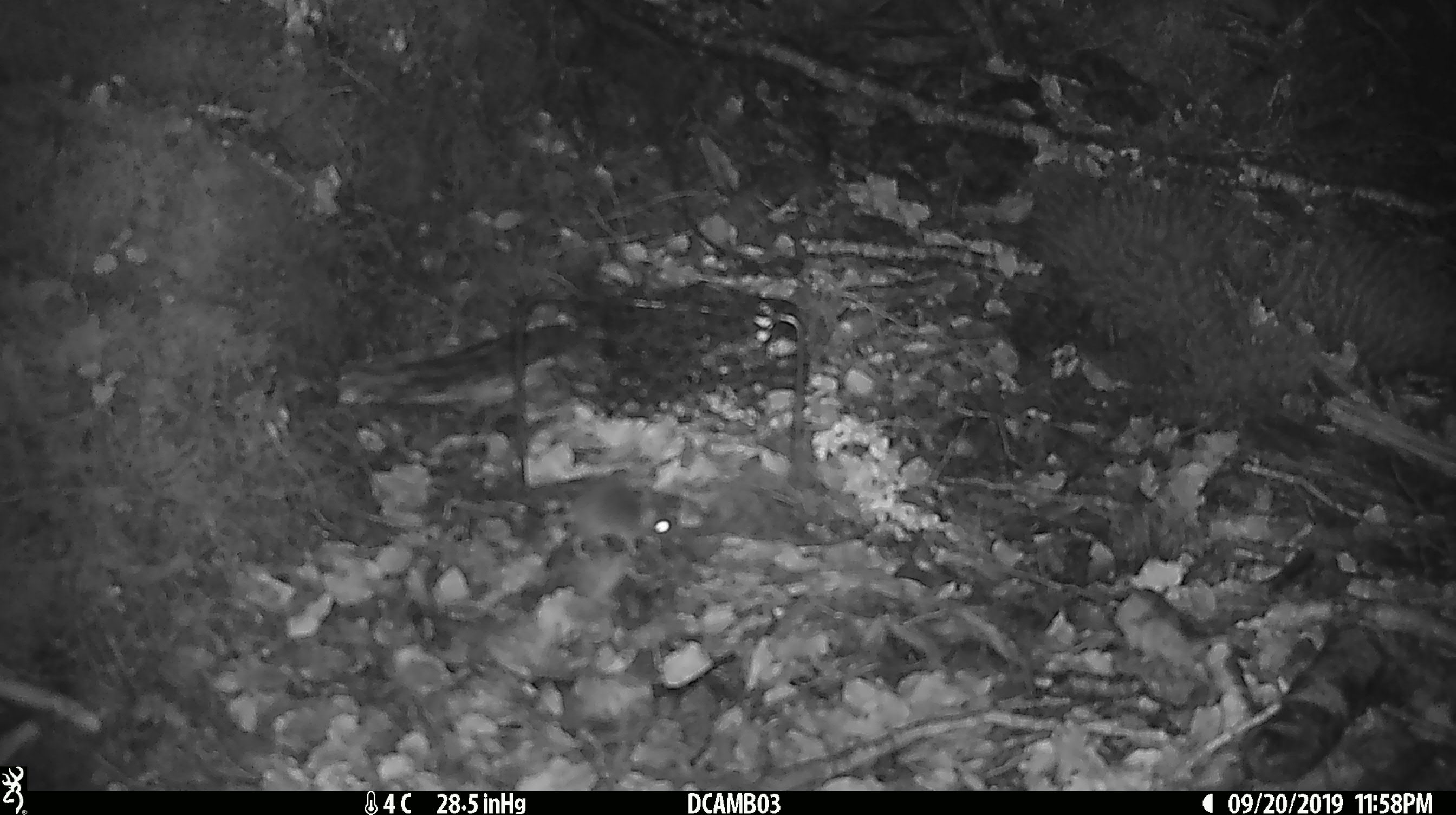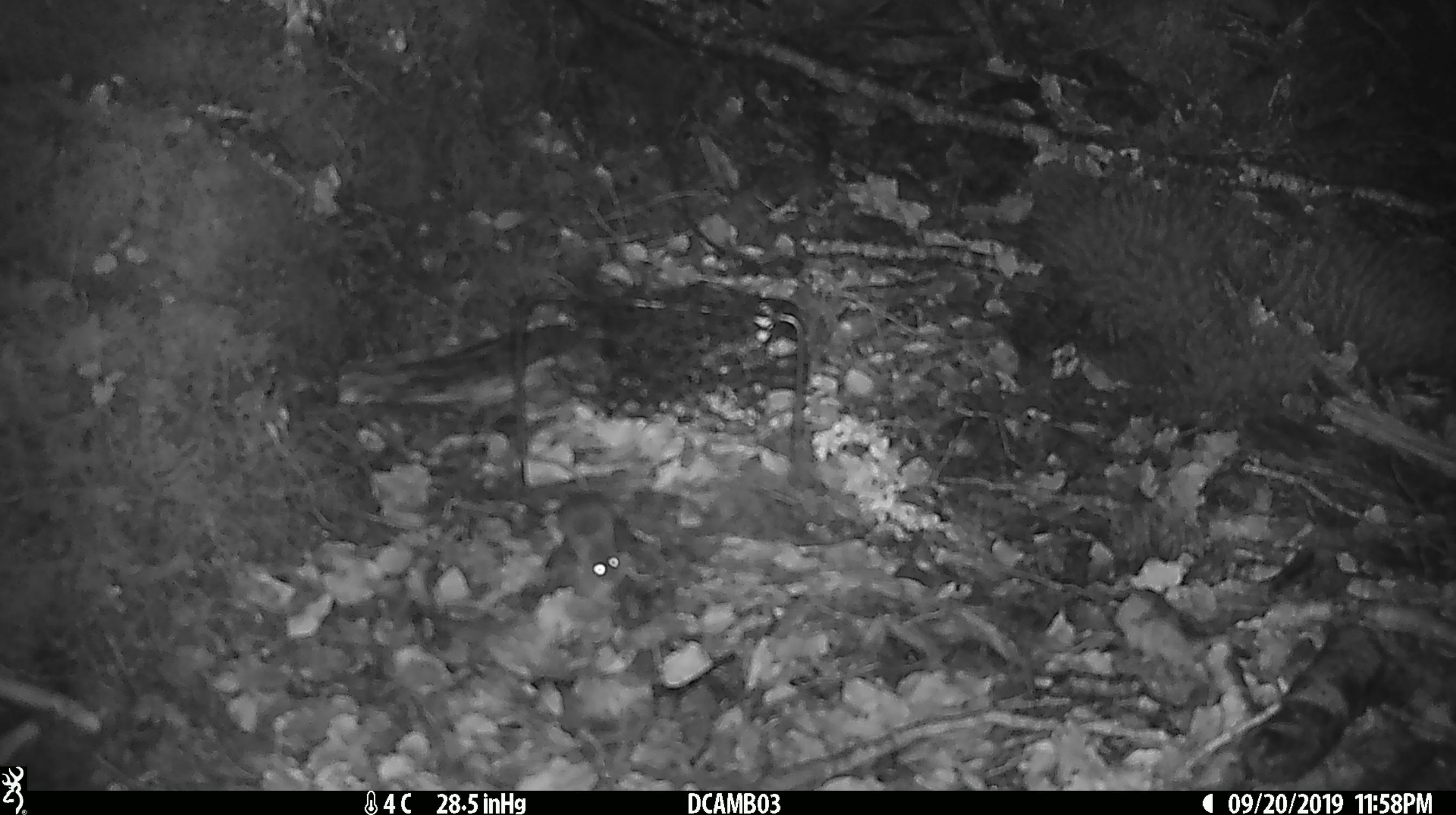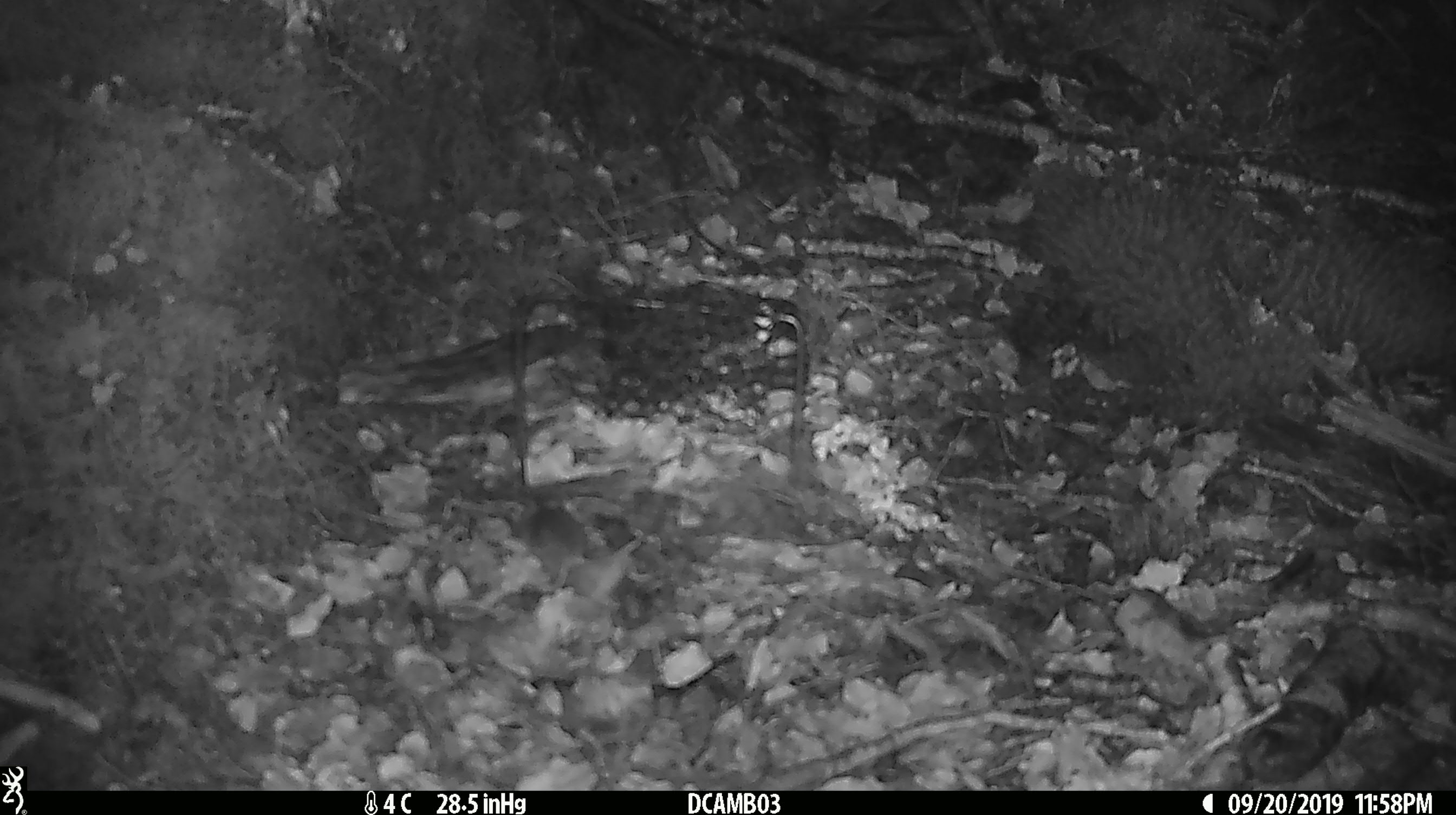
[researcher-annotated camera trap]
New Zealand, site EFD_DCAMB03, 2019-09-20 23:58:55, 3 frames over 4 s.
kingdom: Animalia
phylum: Chordata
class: Mammalia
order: Rodentia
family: Muridae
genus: Mus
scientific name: Mus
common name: mouse